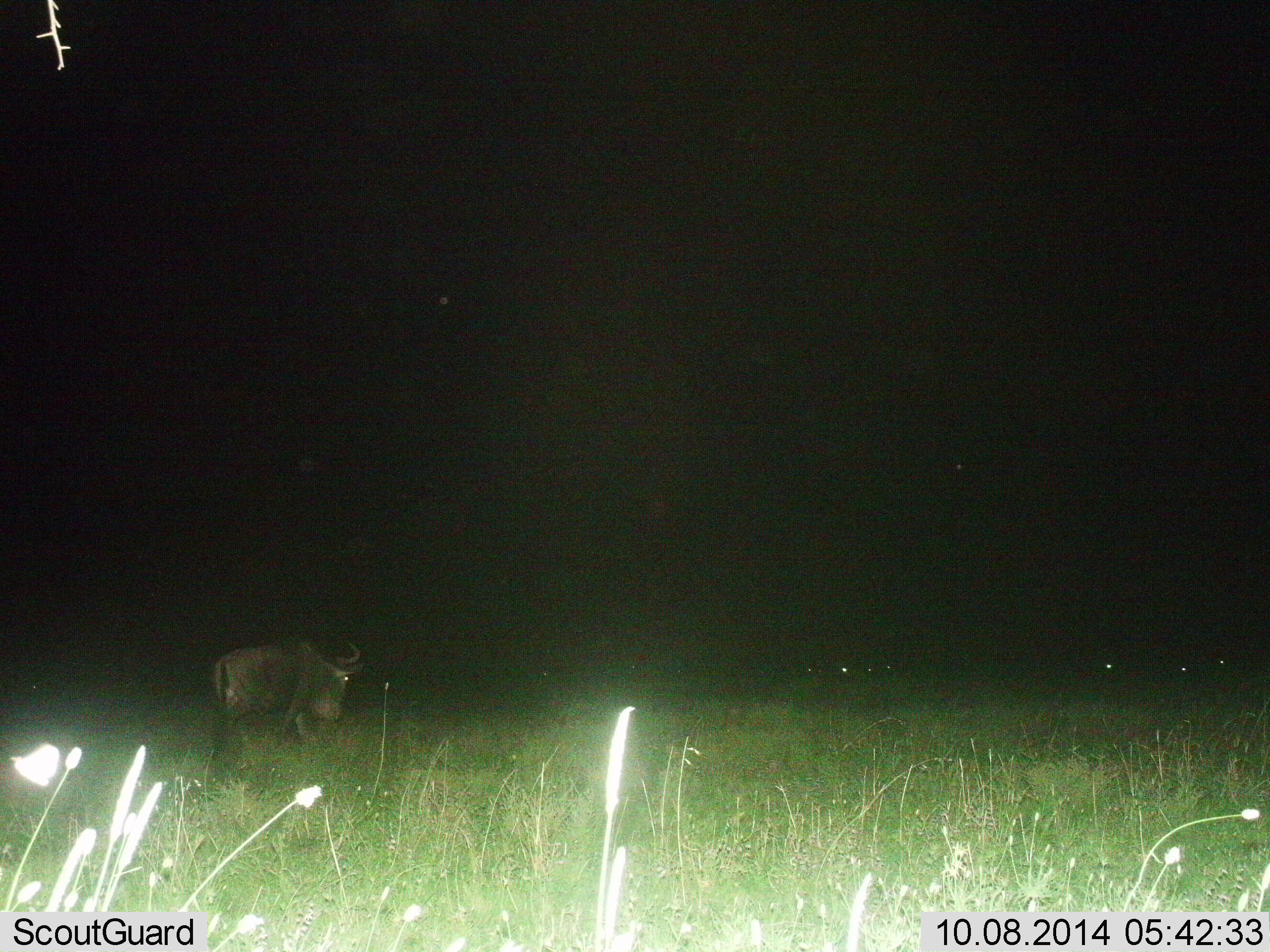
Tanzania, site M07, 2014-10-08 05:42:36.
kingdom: Animalia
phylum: Chordata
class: Mammalia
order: Artiodactyla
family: Bovidae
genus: Connochaetes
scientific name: Connochaetes taurinus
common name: blue wildebeest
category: wildebeest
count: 1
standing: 40%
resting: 10%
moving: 50%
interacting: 0%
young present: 0%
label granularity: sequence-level